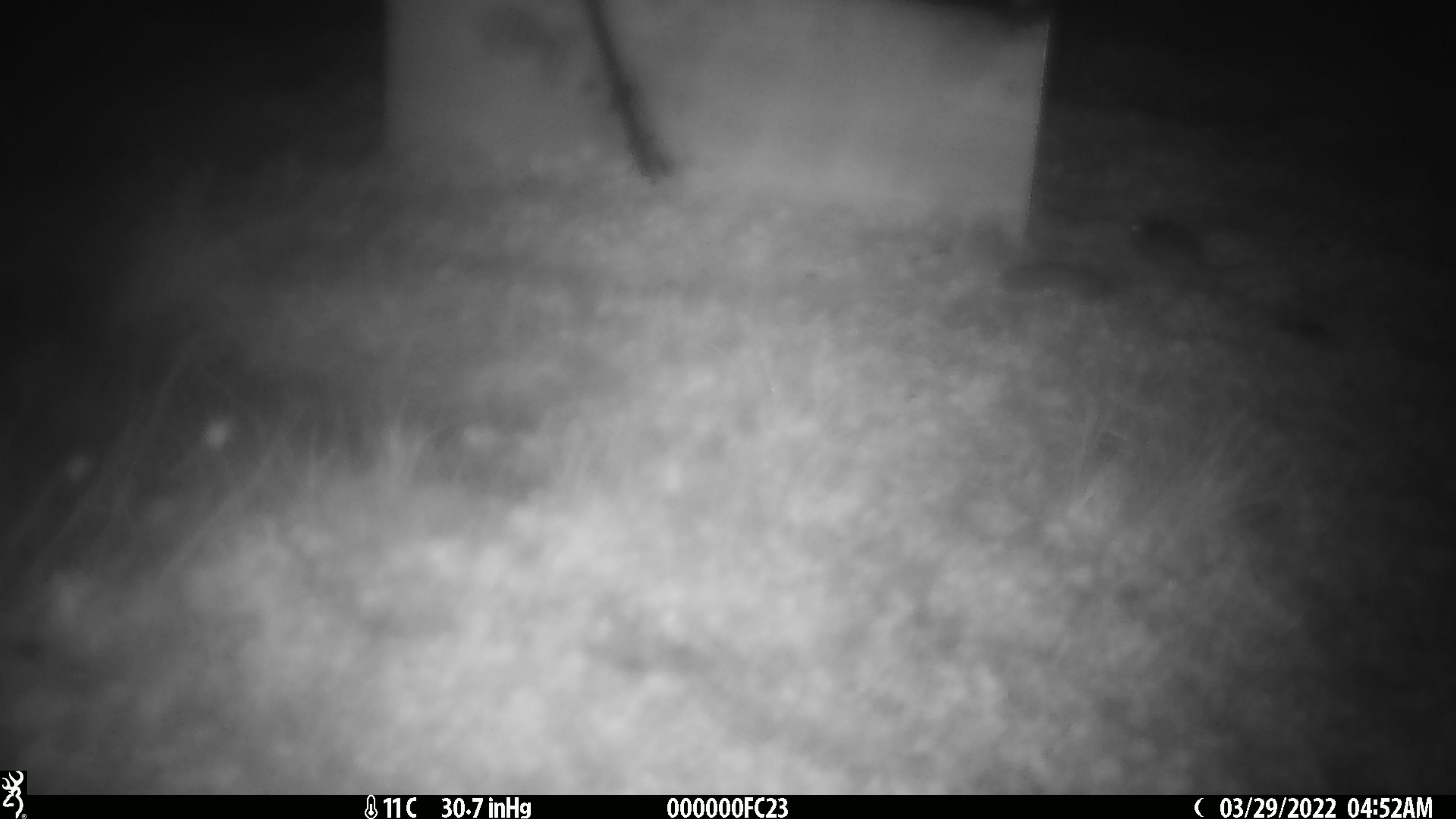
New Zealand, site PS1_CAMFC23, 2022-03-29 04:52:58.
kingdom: Animalia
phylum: Chordata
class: Mammalia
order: Rodentia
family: Muridae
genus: Mus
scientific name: Mus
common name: mouse